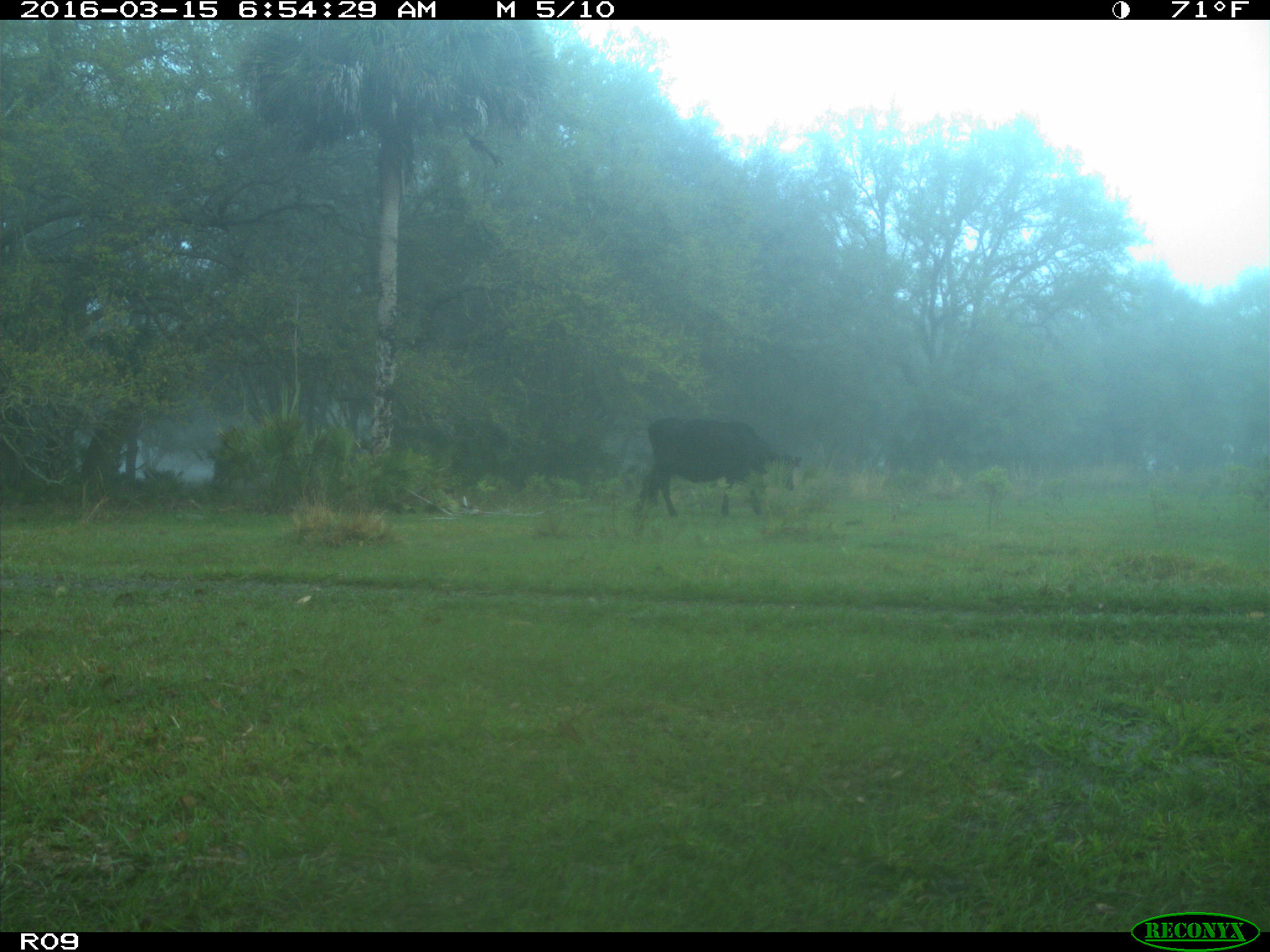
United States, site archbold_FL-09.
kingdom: Animalia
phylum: Chordata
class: Mammalia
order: Artiodactyla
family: Bovidae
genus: Bos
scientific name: Bos taurus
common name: domestic cow